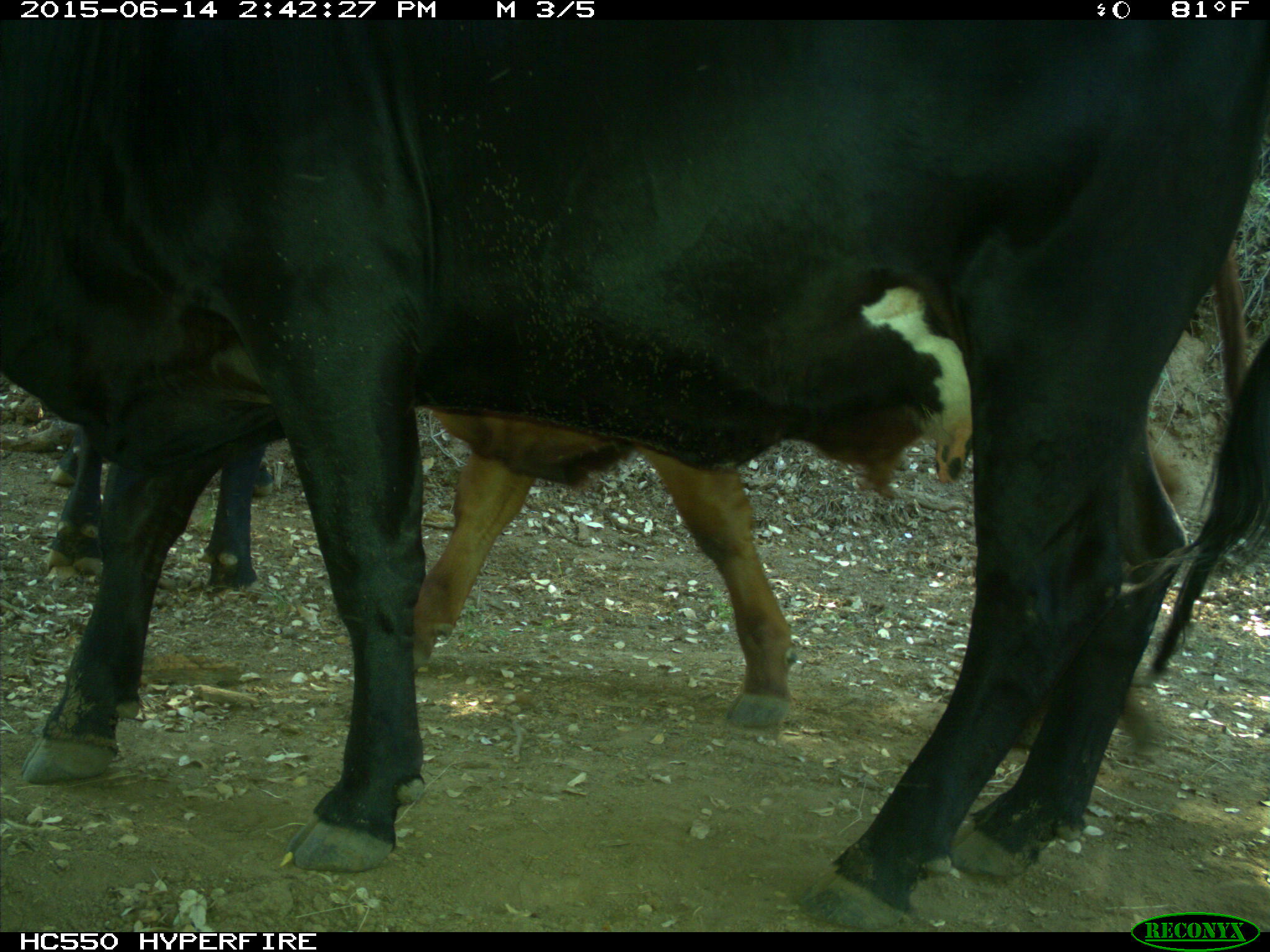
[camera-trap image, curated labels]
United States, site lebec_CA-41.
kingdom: Animalia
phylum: Chordata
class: Mammalia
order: Artiodactyla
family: Bovidae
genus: Bos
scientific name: Bos taurus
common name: domestic cow